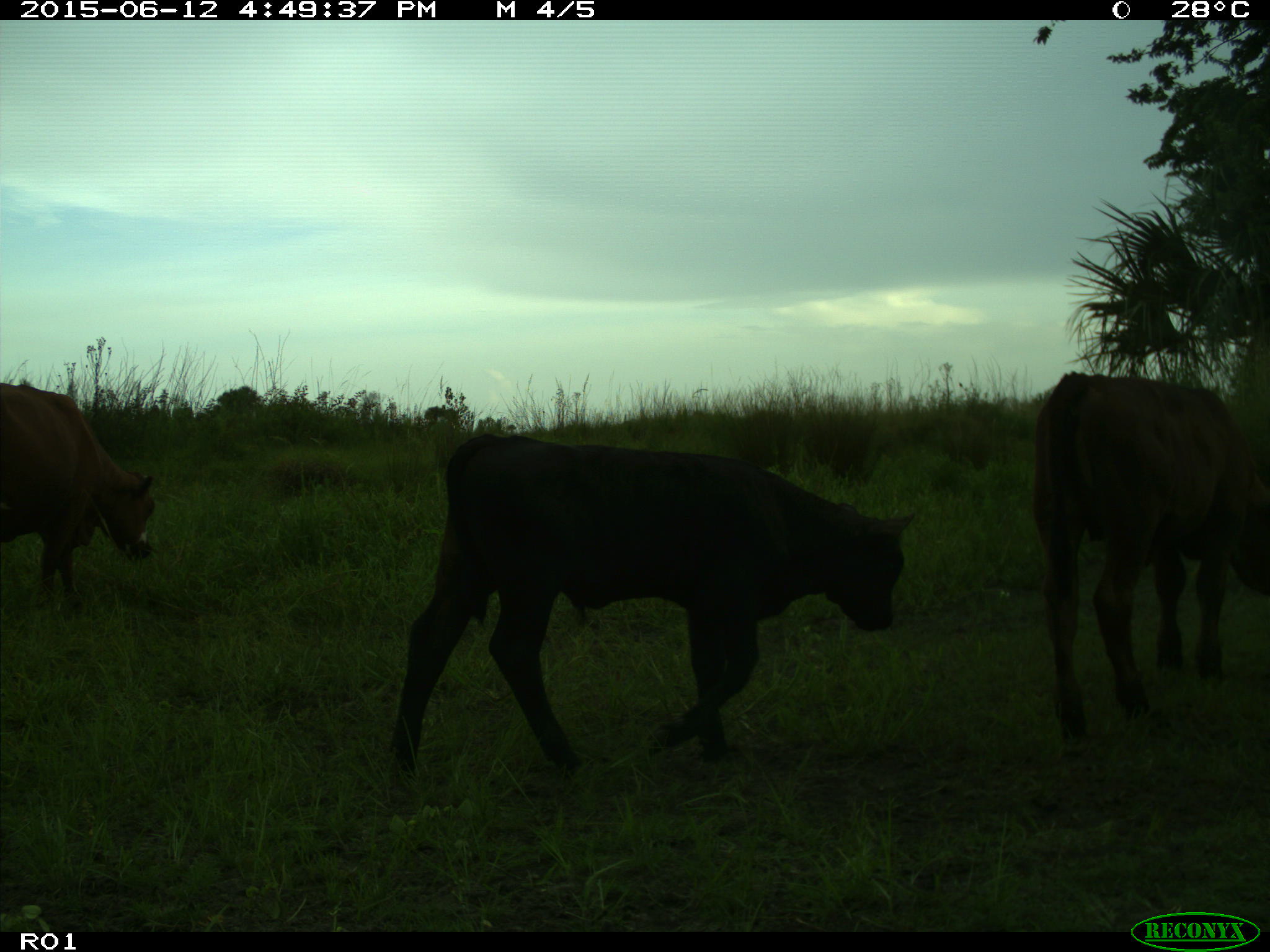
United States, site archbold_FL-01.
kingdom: Animalia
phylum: Chordata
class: Mammalia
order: Artiodactyla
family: Bovidae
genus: Bos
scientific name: Bos taurus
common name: domestic cow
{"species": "Bos taurus (domestic cow)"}